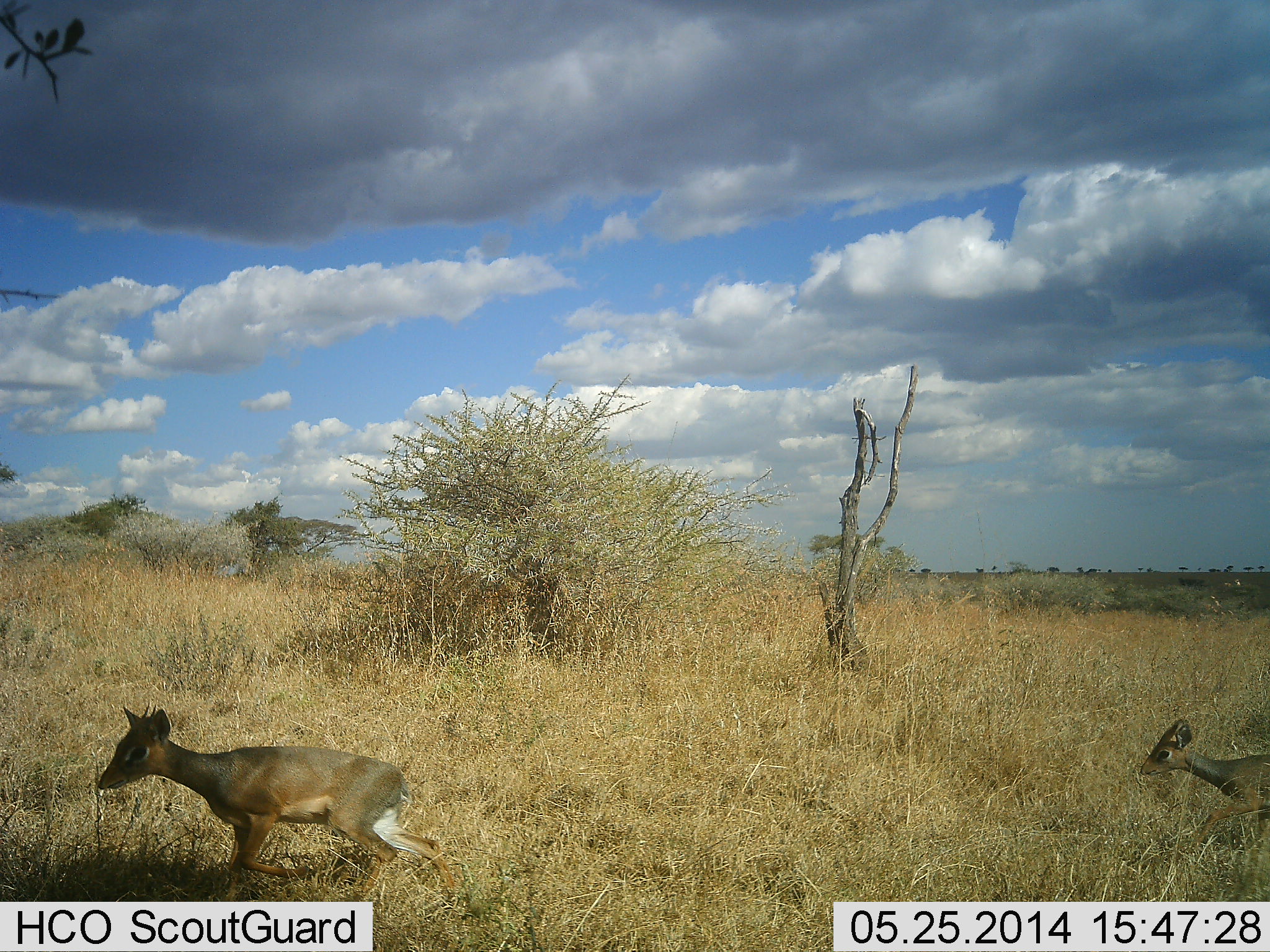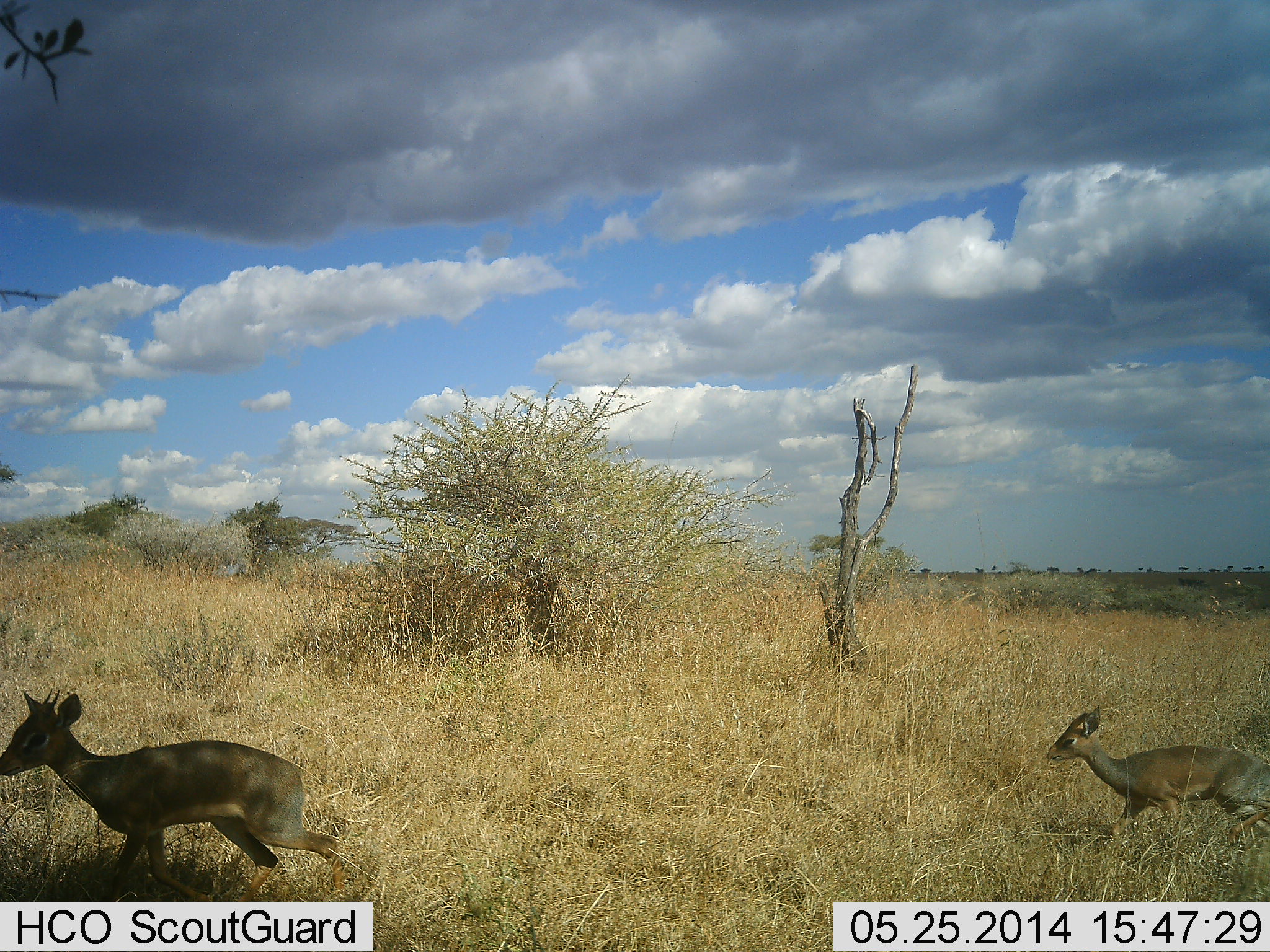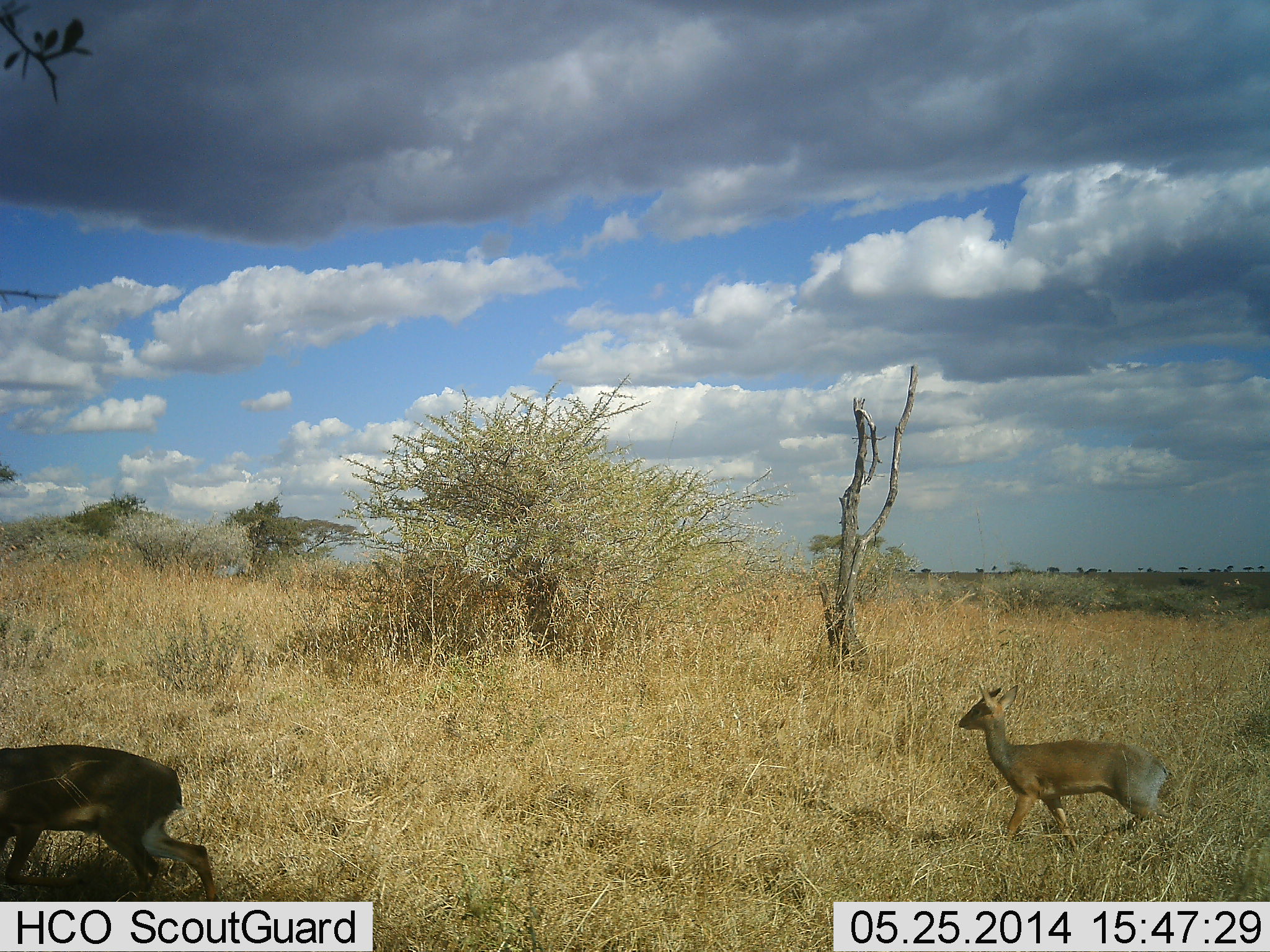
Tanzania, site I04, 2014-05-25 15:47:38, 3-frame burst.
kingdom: Animalia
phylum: Chordata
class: Mammalia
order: Artiodactyla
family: Bovidae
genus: Madoqua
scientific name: Madoqua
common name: dikdik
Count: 2.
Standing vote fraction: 0%.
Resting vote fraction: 0%.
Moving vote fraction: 100%.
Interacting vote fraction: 0%.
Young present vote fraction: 10%.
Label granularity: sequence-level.